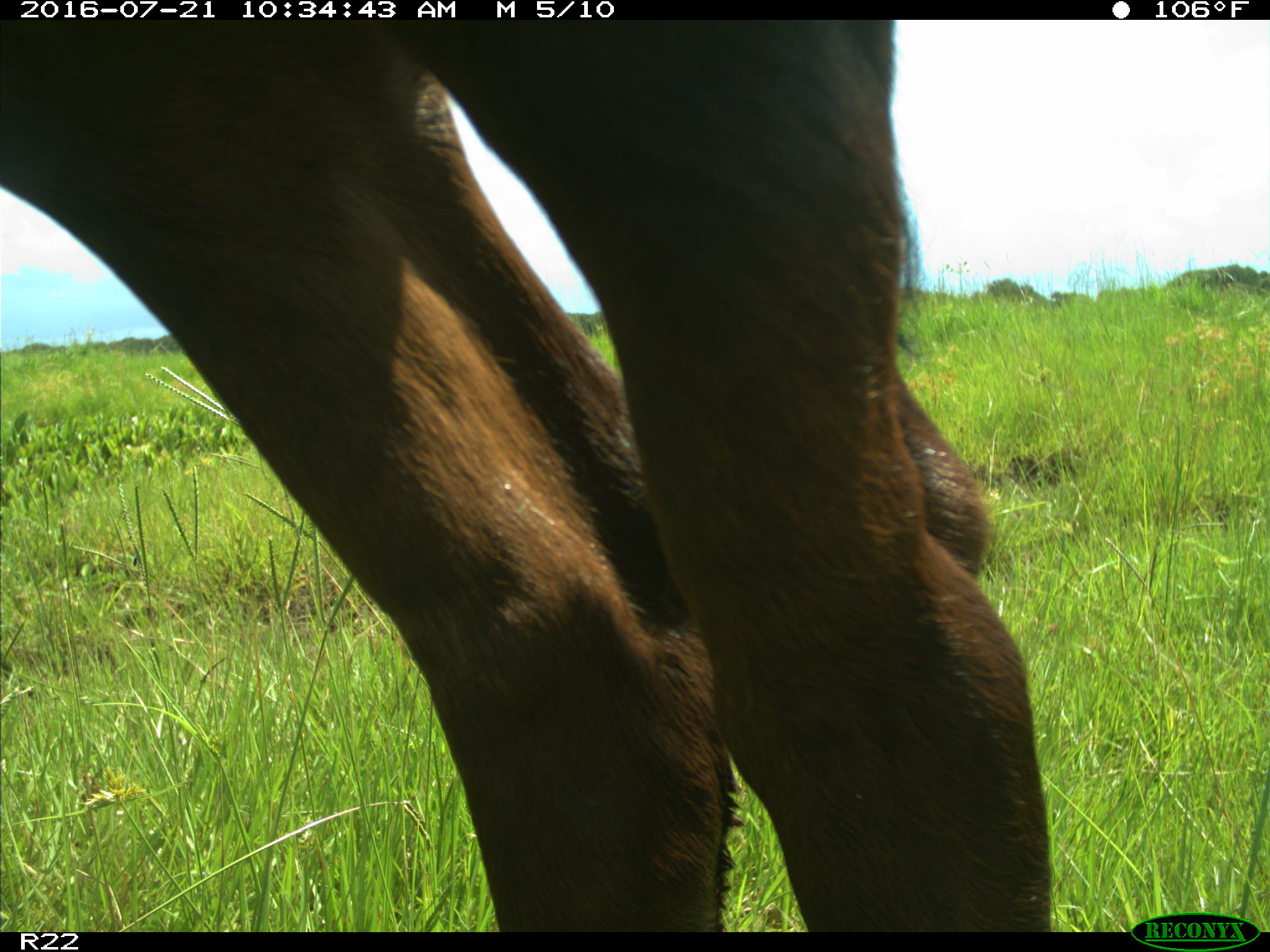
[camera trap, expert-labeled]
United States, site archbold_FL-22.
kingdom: Animalia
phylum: Chordata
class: Mammalia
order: Artiodactyla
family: Bovidae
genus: Bos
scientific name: Bos taurus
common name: domestic cow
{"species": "Bos taurus (domestic cow)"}